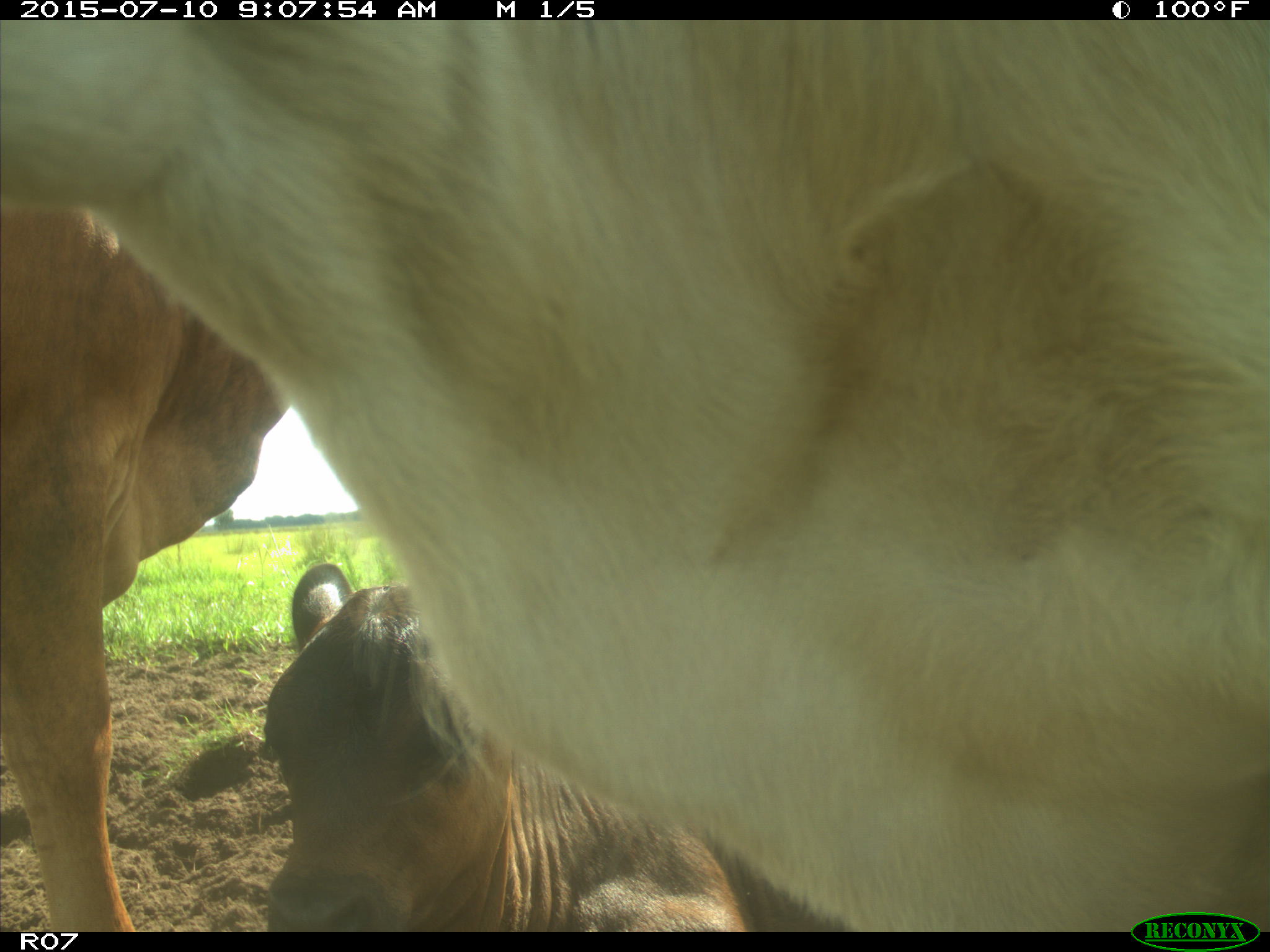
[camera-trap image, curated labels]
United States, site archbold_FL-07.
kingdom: Animalia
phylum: Chordata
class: Mammalia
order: Artiodactyla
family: Bovidae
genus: Bos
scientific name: Bos taurus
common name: domestic cow